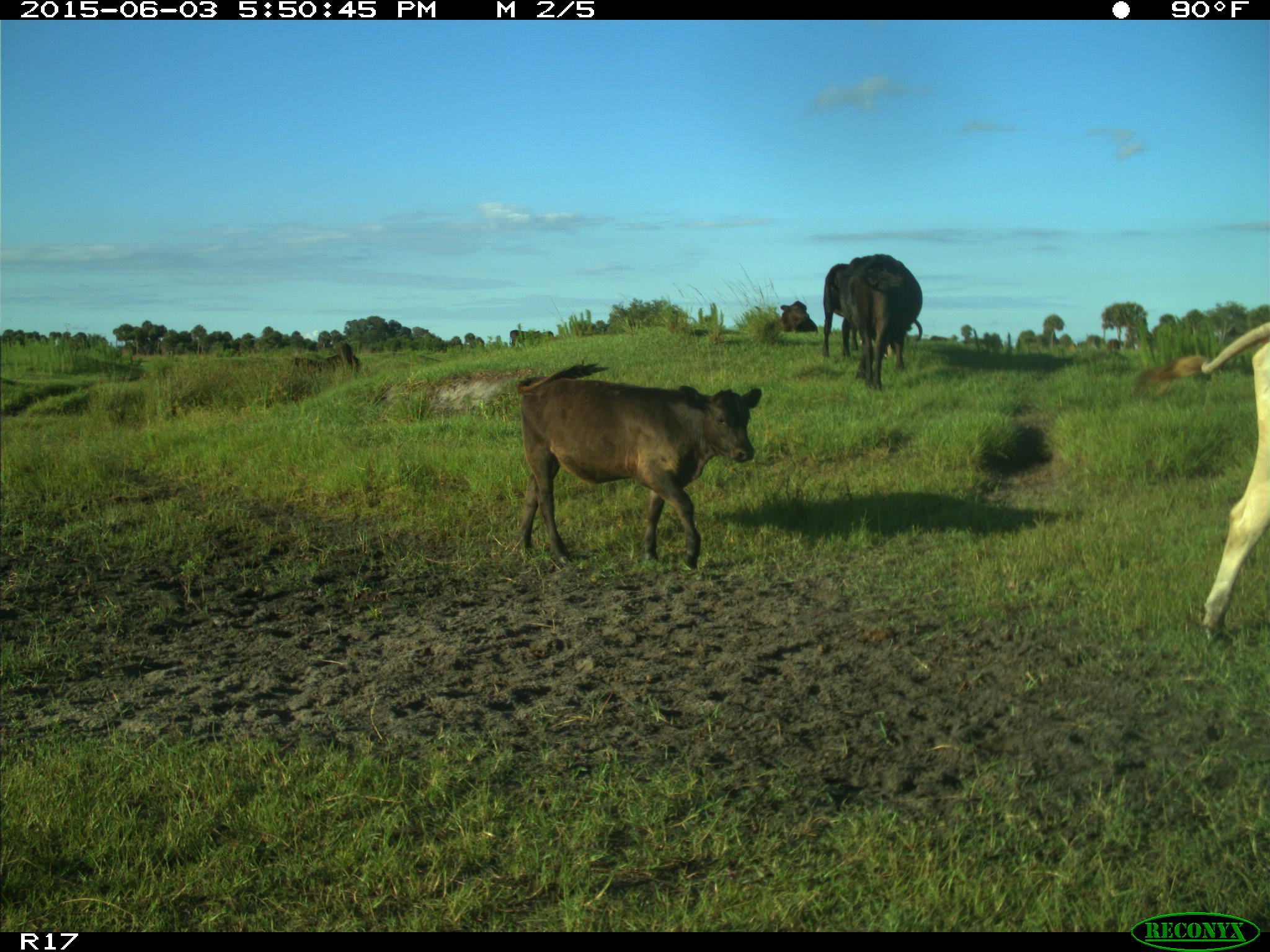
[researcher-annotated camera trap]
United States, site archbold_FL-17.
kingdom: Animalia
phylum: Chordata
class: Mammalia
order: Artiodactyla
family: Bovidae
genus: Bos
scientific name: Bos taurus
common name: domestic cow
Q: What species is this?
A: Bos taurus (domestic cow).